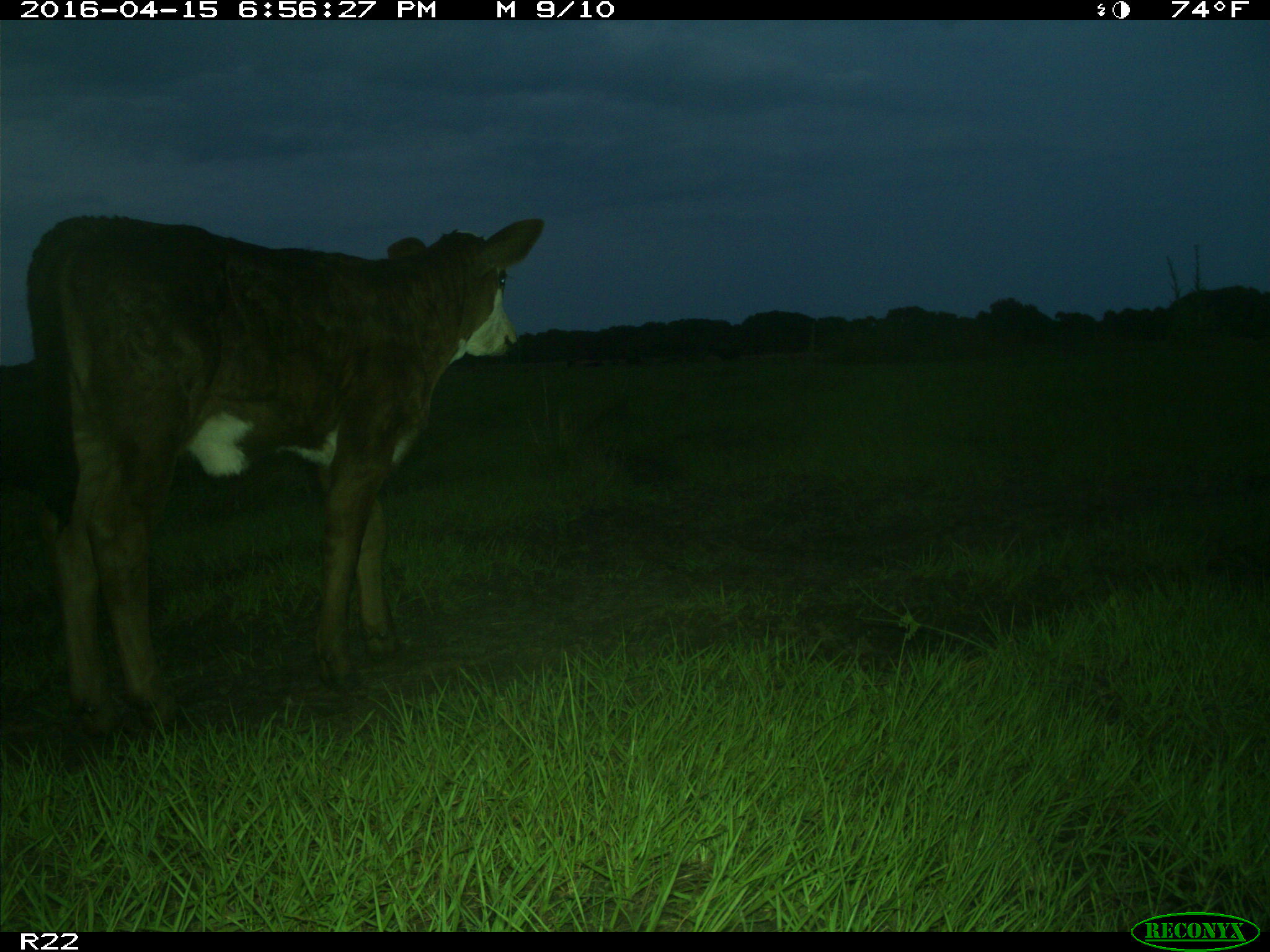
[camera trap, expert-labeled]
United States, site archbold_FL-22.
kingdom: Animalia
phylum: Chordata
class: Mammalia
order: Artiodactyla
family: Bovidae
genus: Bos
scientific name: Bos taurus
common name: domestic cow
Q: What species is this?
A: Bos taurus (domestic cow).